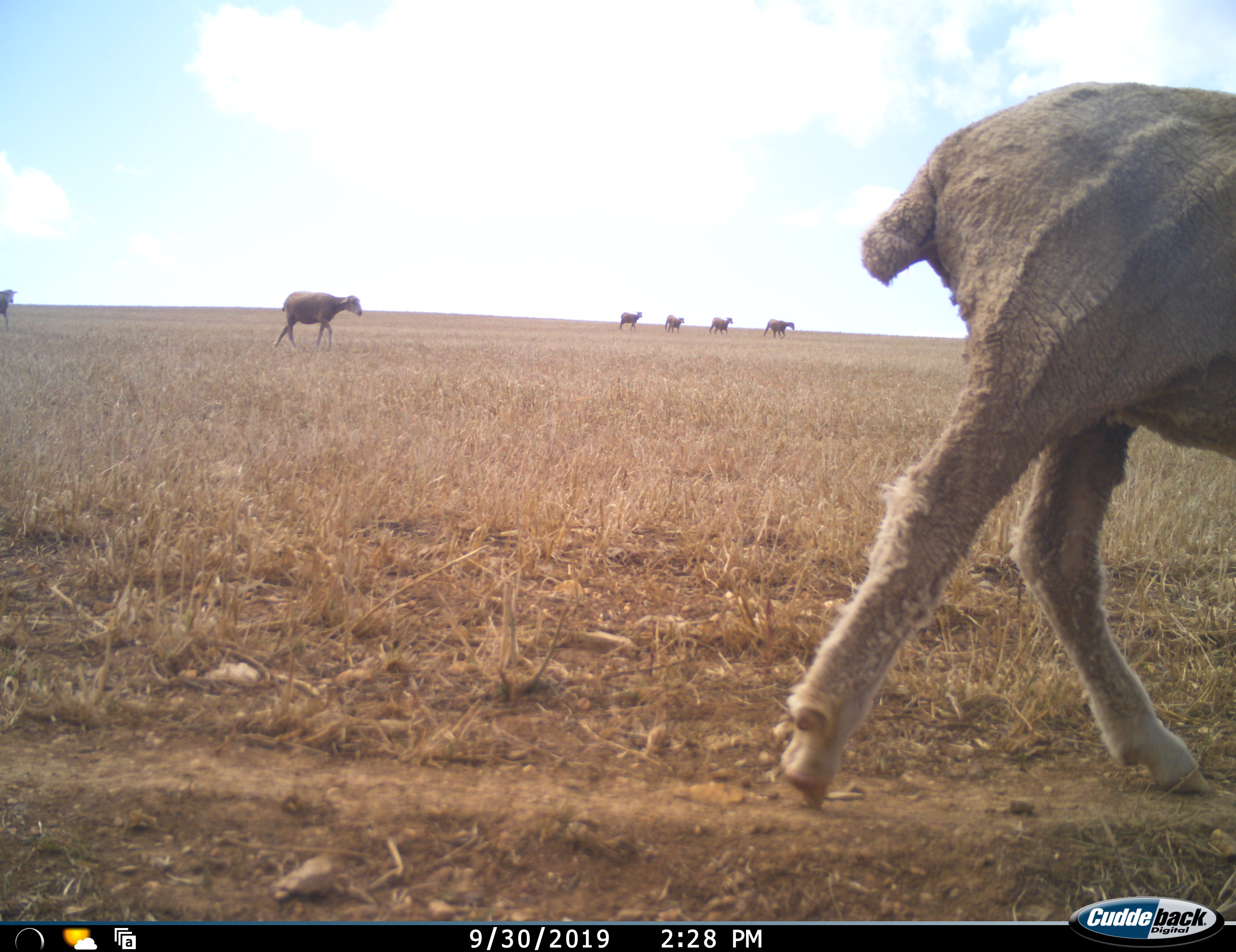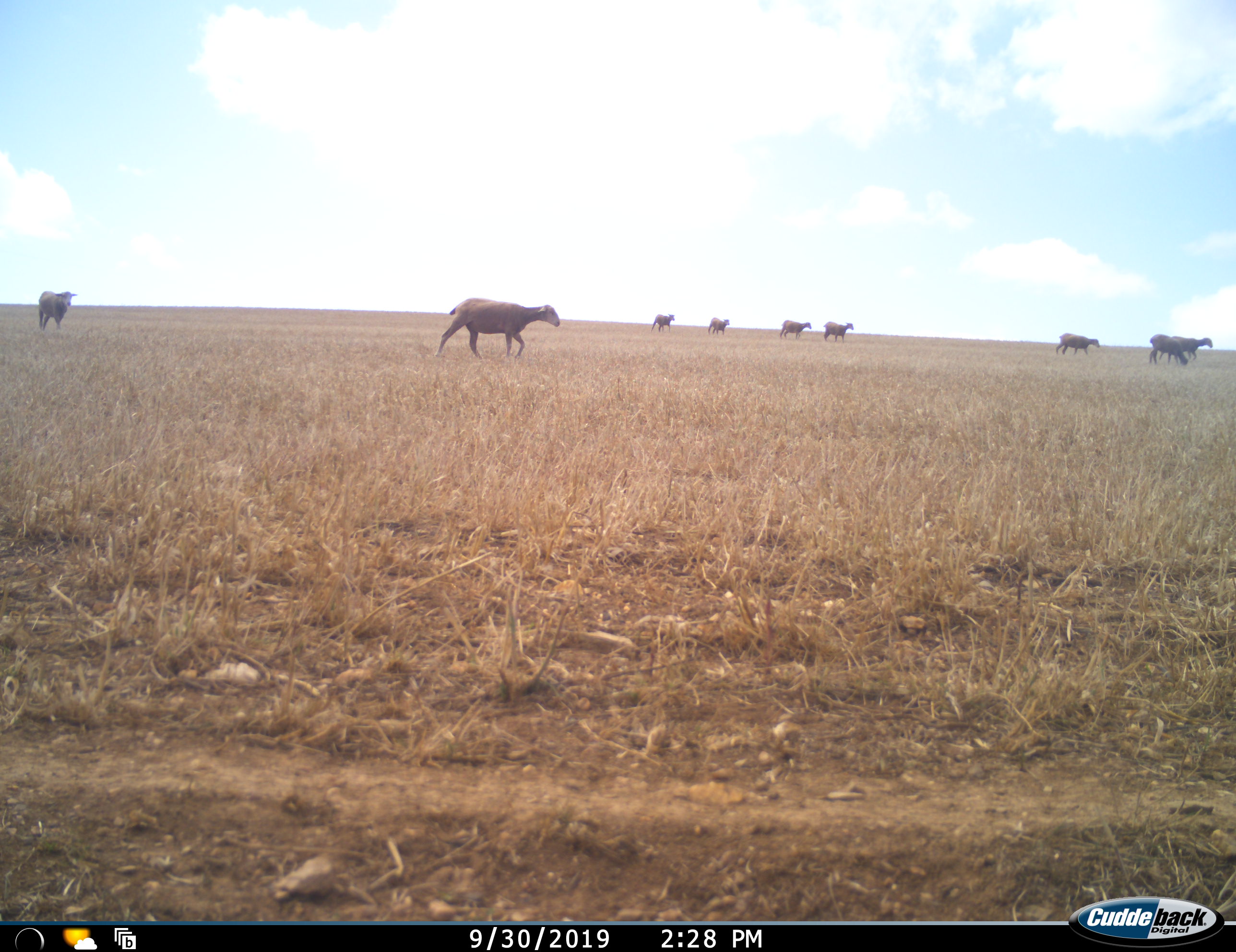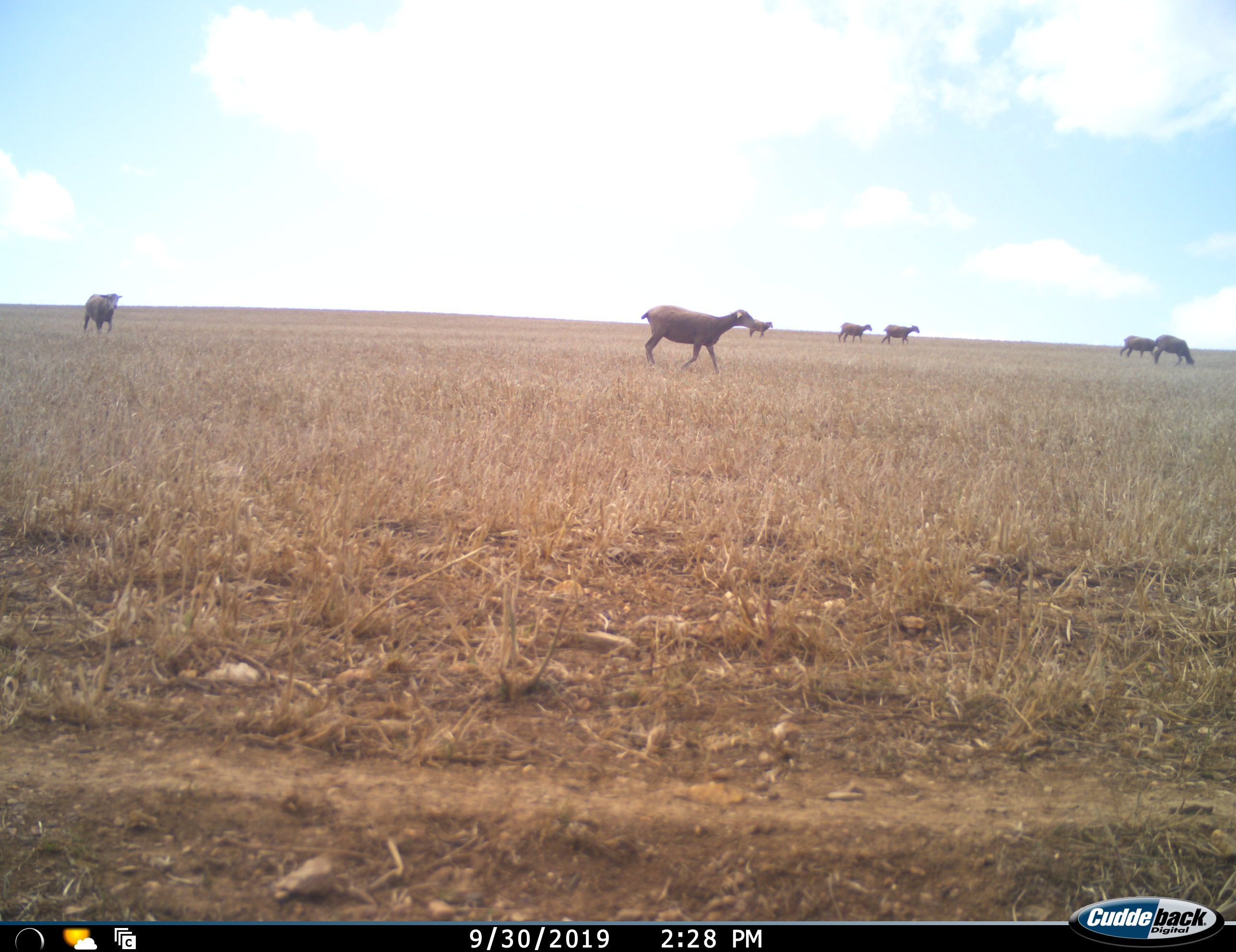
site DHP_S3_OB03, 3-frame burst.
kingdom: Animalia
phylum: Chordata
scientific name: Vertebrata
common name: domestic animal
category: domesticanimal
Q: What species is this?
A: Domesticanimal (domestic animal) (Vertebrata).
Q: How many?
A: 10.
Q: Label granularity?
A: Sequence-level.